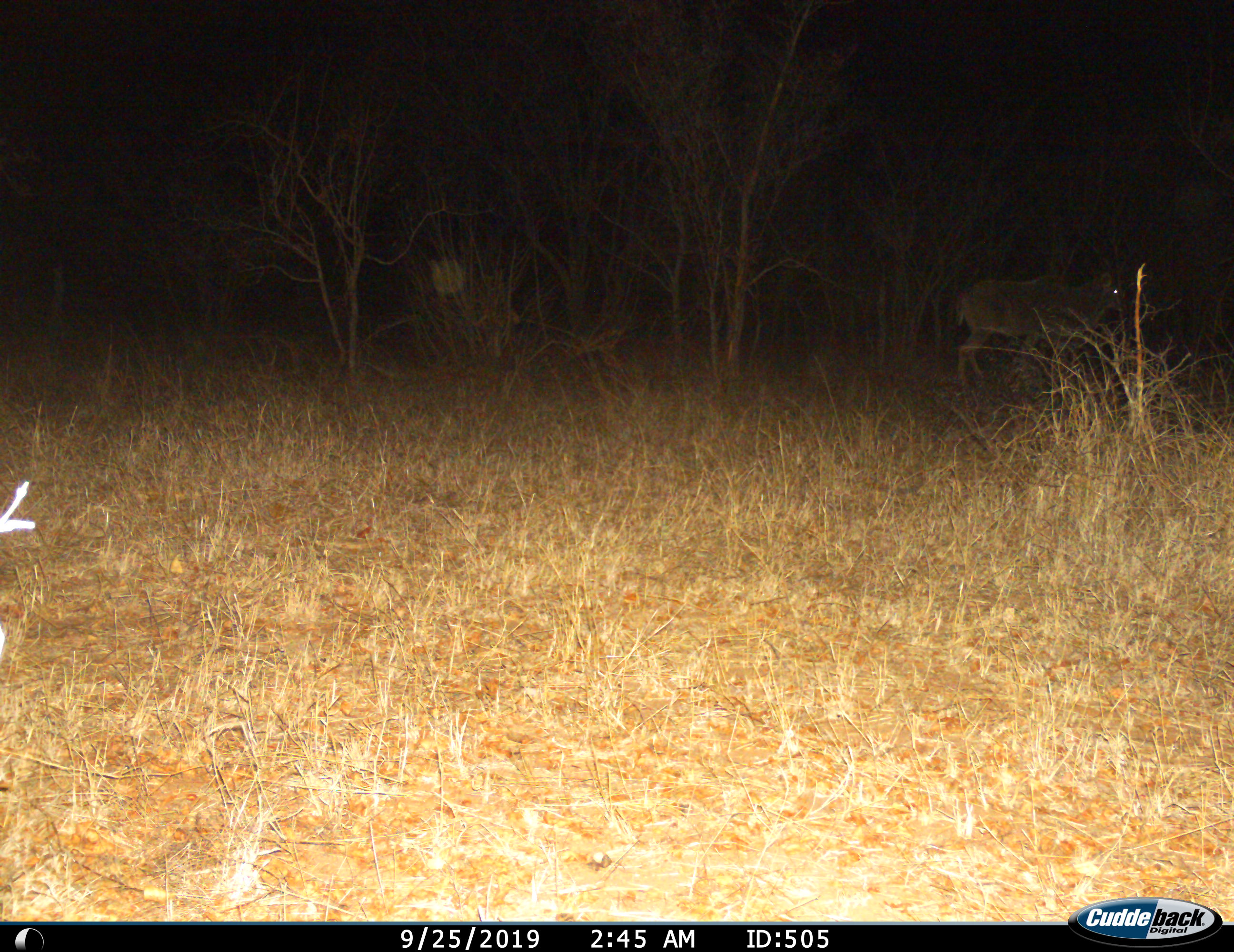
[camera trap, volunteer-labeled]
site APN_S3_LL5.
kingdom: Animalia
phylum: Chordata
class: Mammalia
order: Artiodactyla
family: Bovidae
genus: Tragelaphus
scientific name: Tragelaphus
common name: kudu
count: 1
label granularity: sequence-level